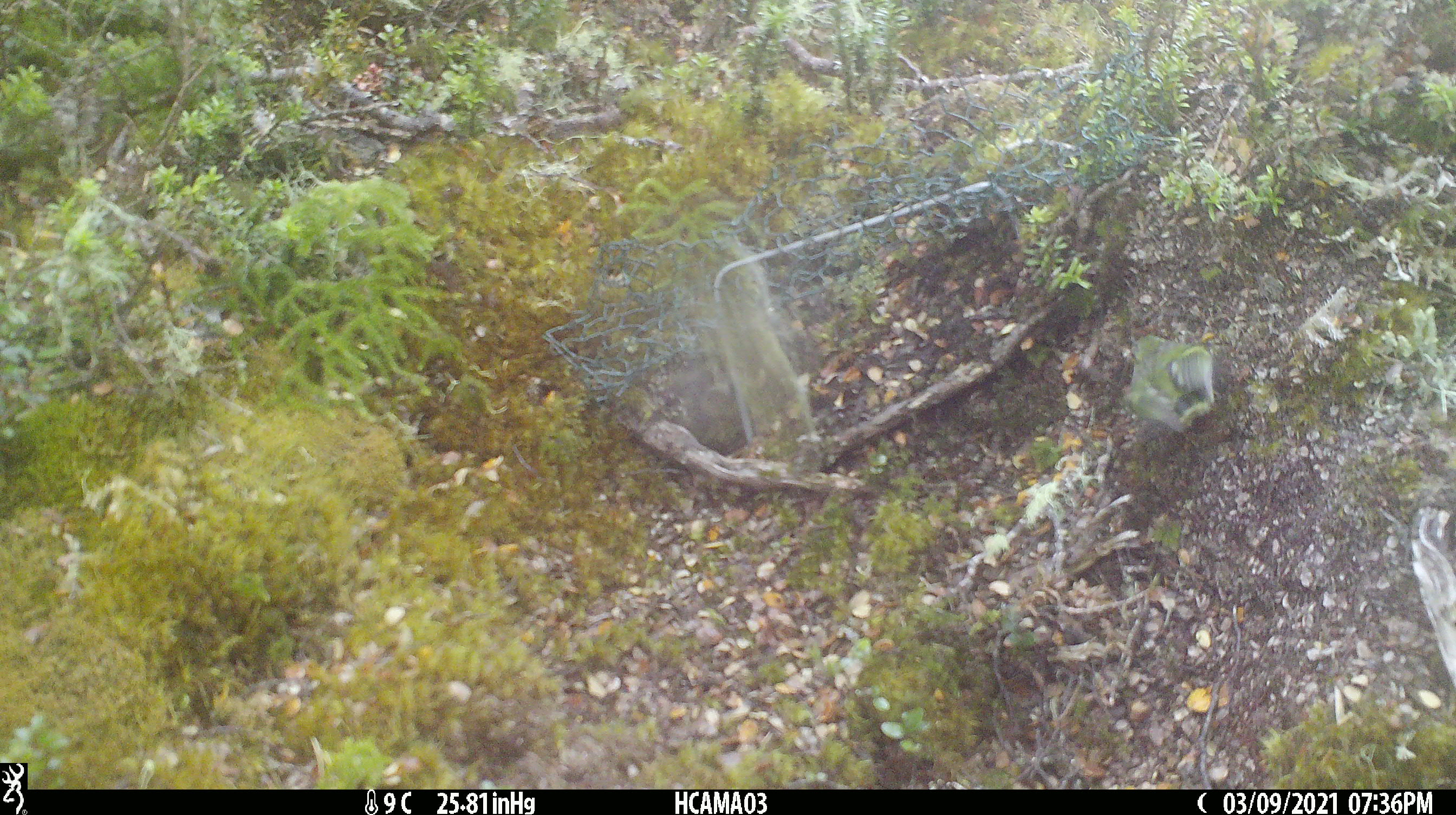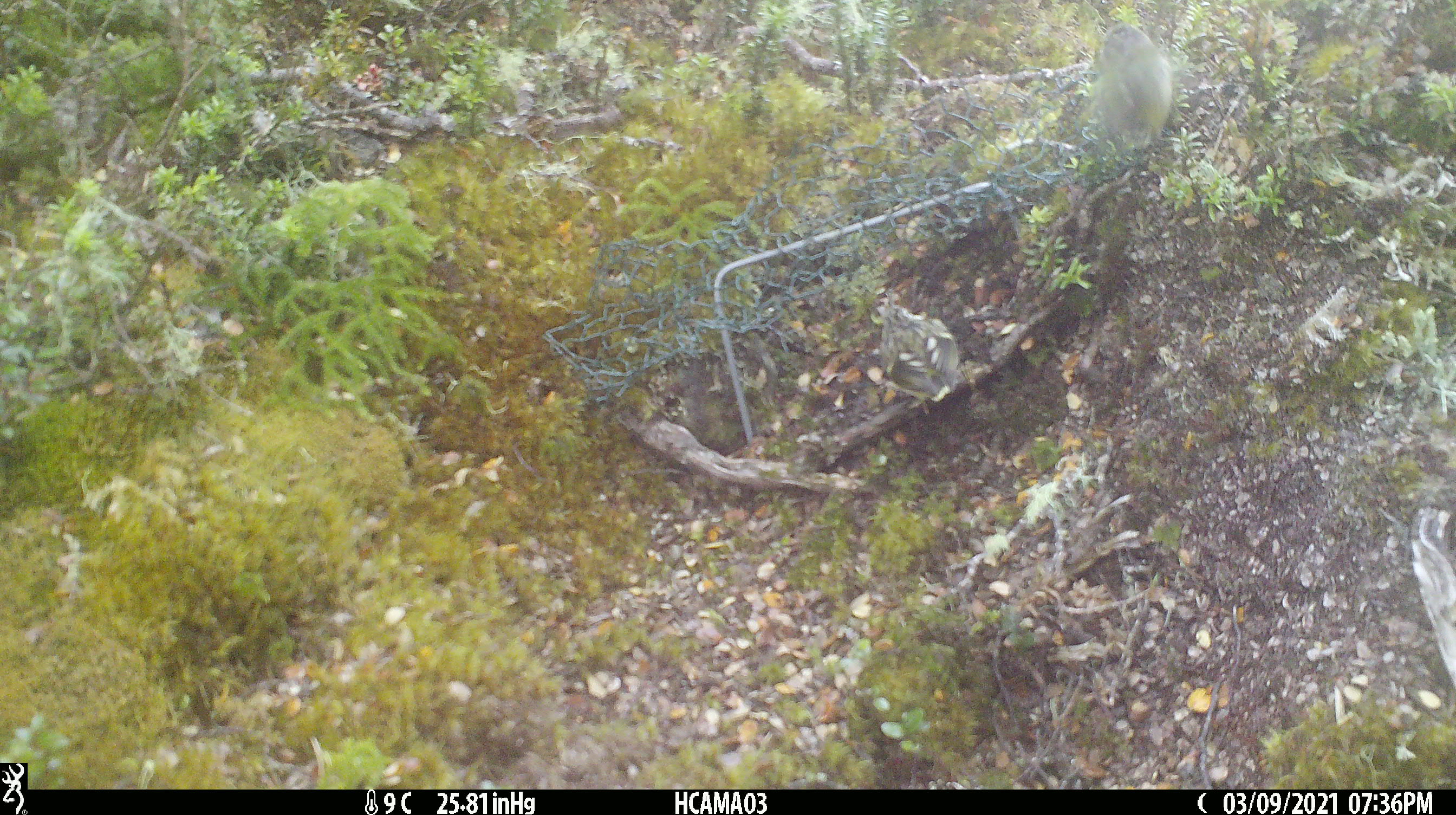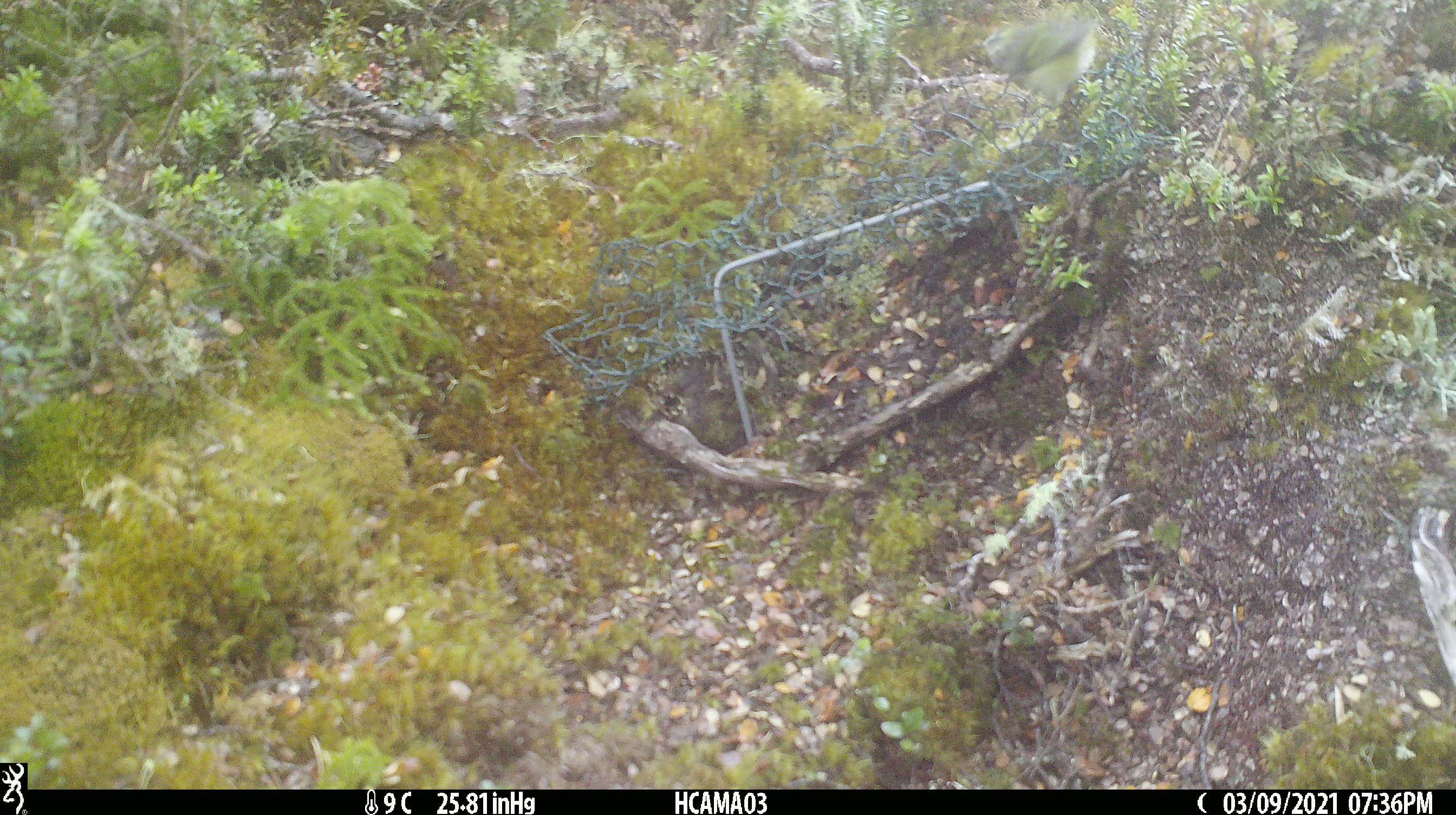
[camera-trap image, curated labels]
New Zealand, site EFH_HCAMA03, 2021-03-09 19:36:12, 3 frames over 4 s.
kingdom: Animalia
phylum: Chordata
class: Aves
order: Passeriformes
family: Acanthisittidae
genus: Acanthisitta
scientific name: Acanthisitta chloris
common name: rifleman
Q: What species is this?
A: Rifleman (Acanthisitta chloris).